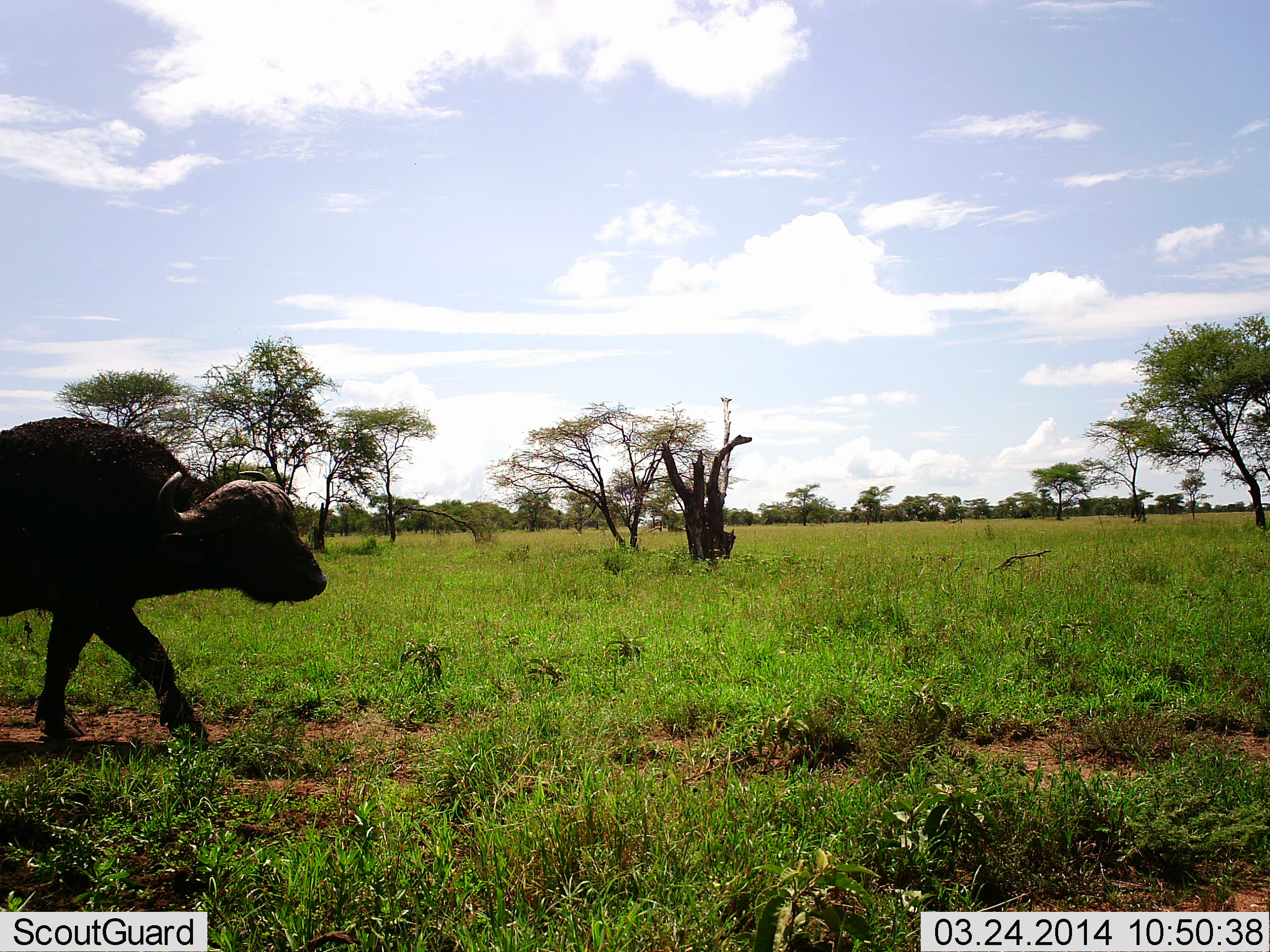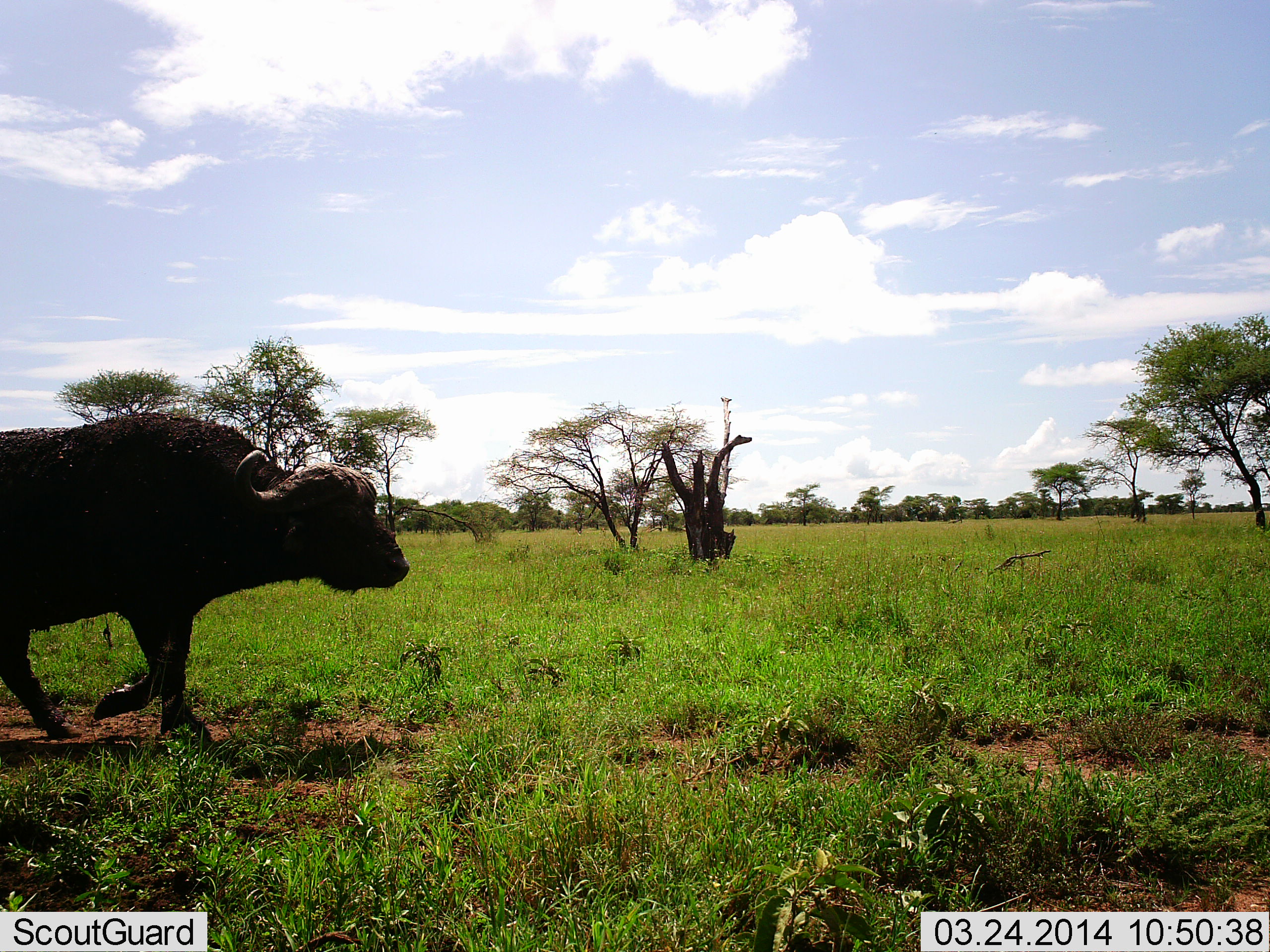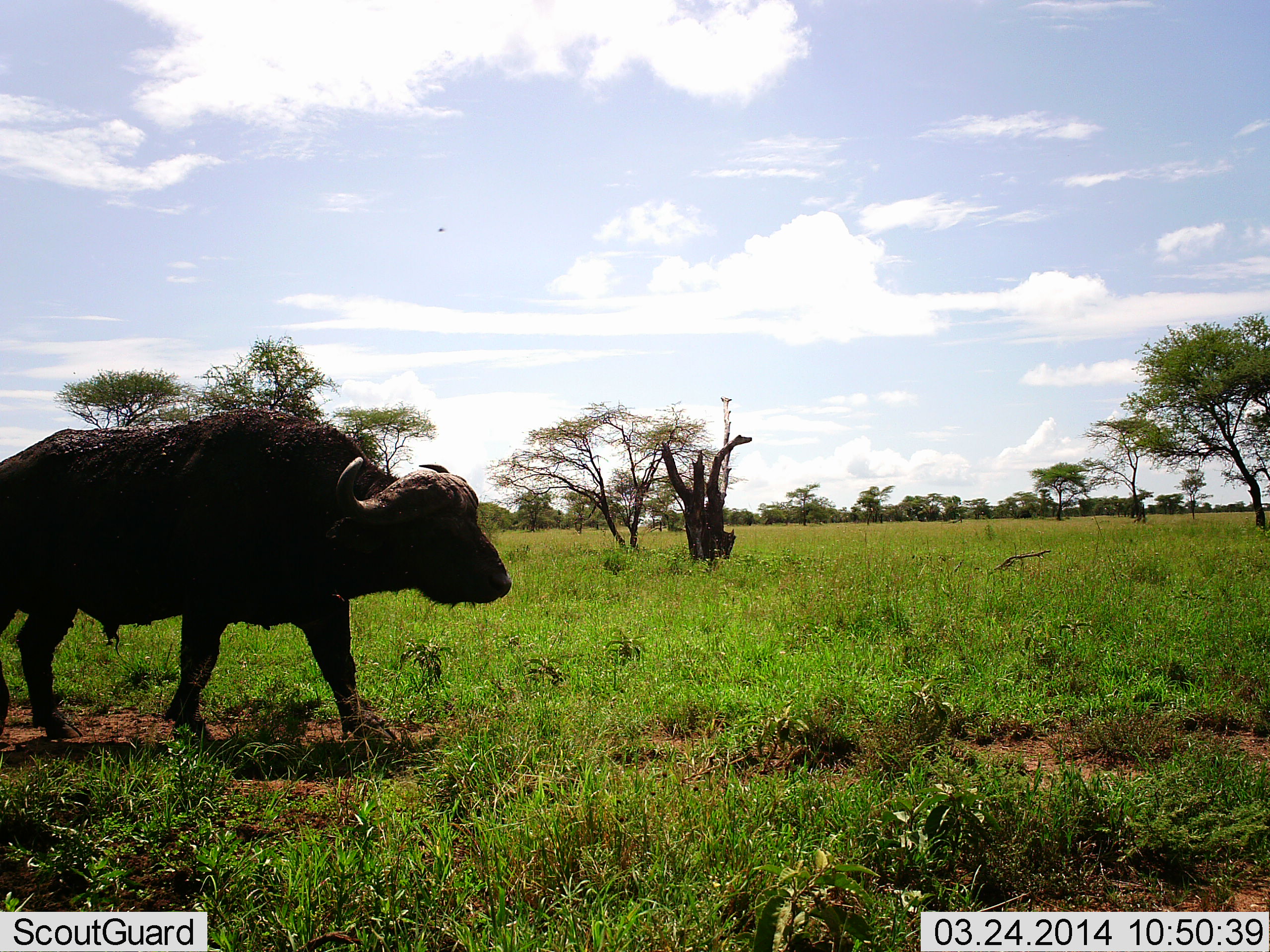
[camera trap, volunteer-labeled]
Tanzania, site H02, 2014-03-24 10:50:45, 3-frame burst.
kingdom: Animalia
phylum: Chordata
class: Mammalia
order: Artiodactyla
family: Bovidae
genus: Syncerus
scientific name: Syncerus caffer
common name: cape buffalo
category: buffalo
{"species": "buffalo (cape buffalo) (Syncerus caffer)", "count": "1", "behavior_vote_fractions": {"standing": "0%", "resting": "0%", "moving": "100%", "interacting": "0%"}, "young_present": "0%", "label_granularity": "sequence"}